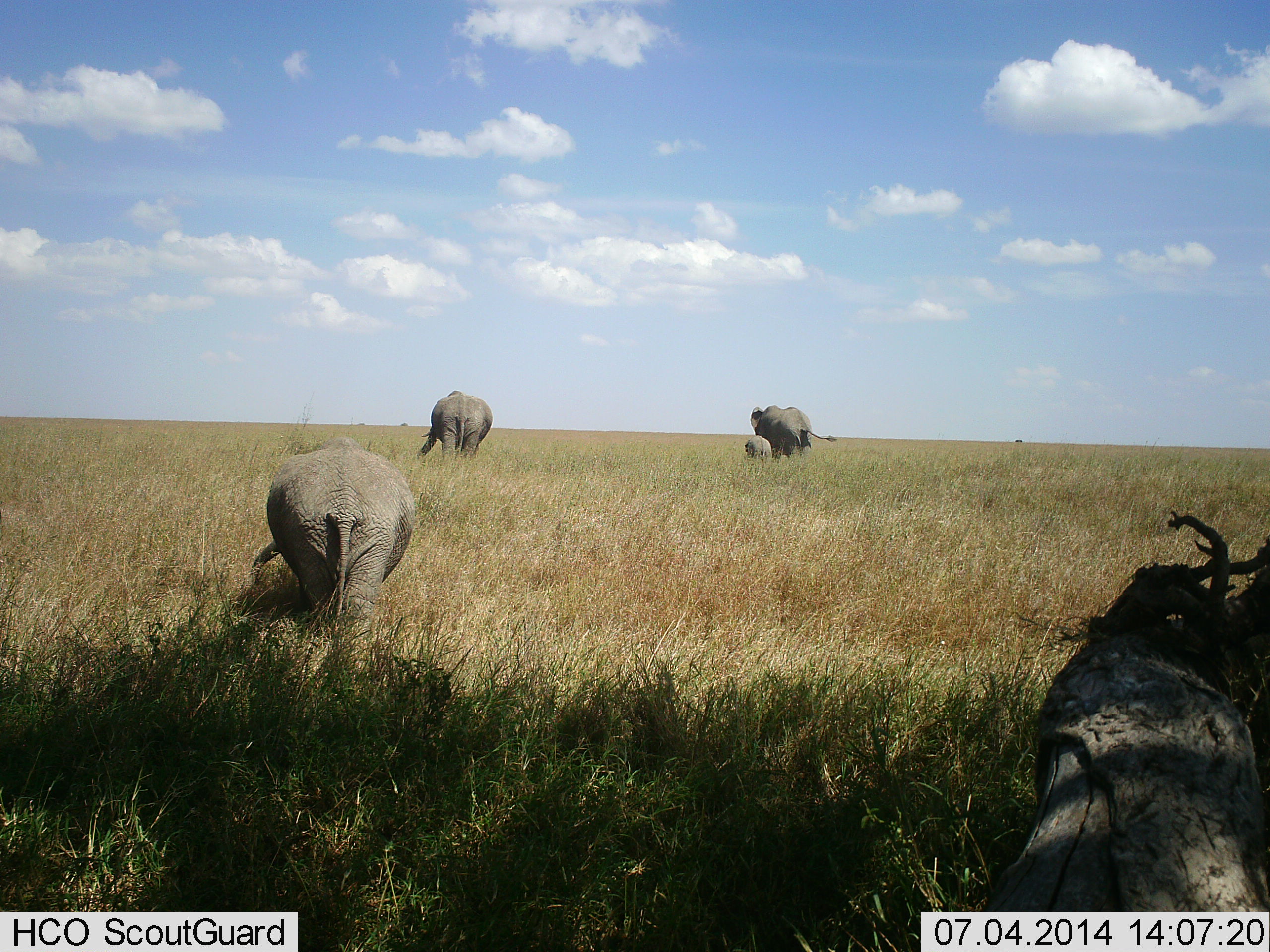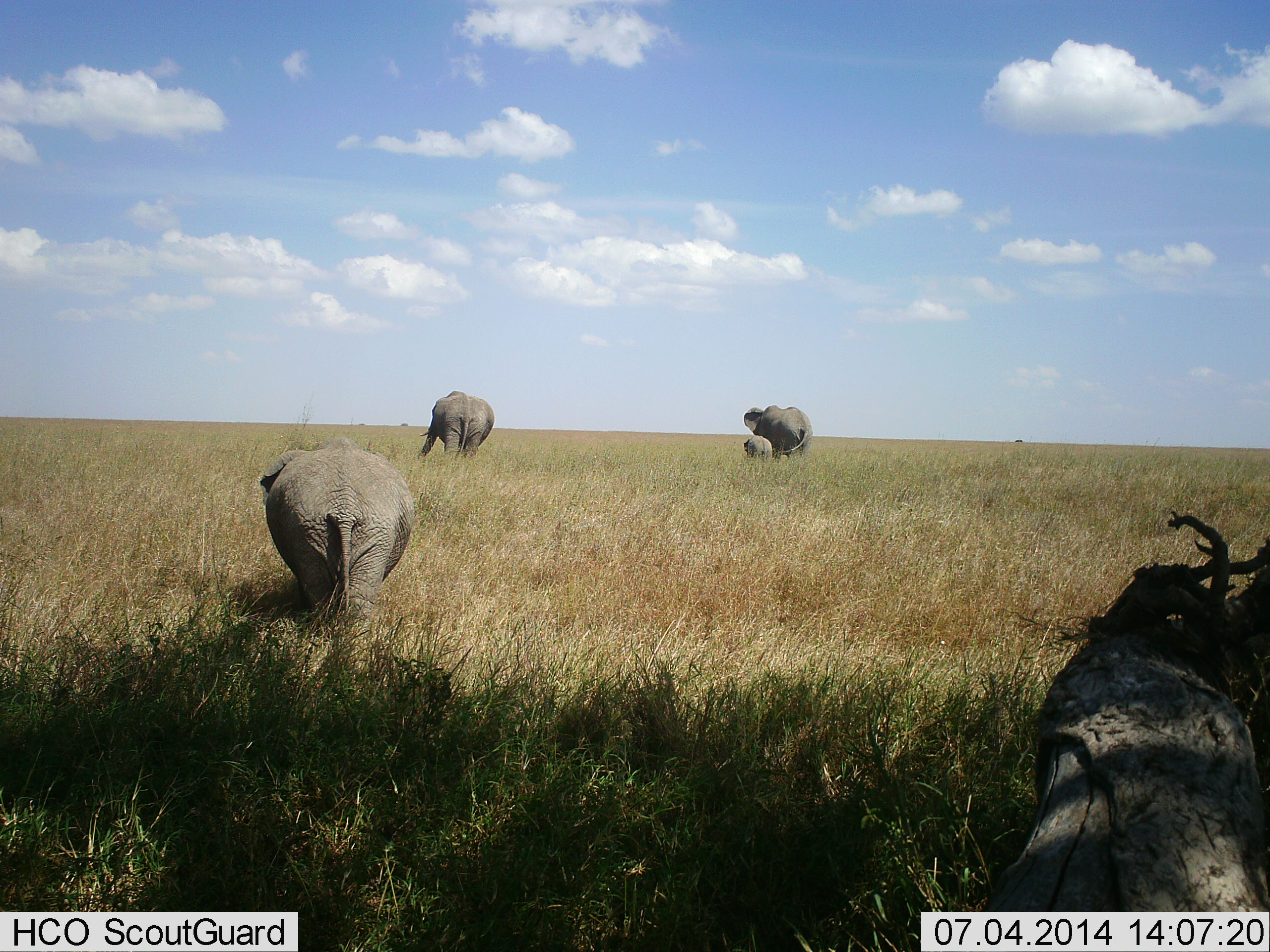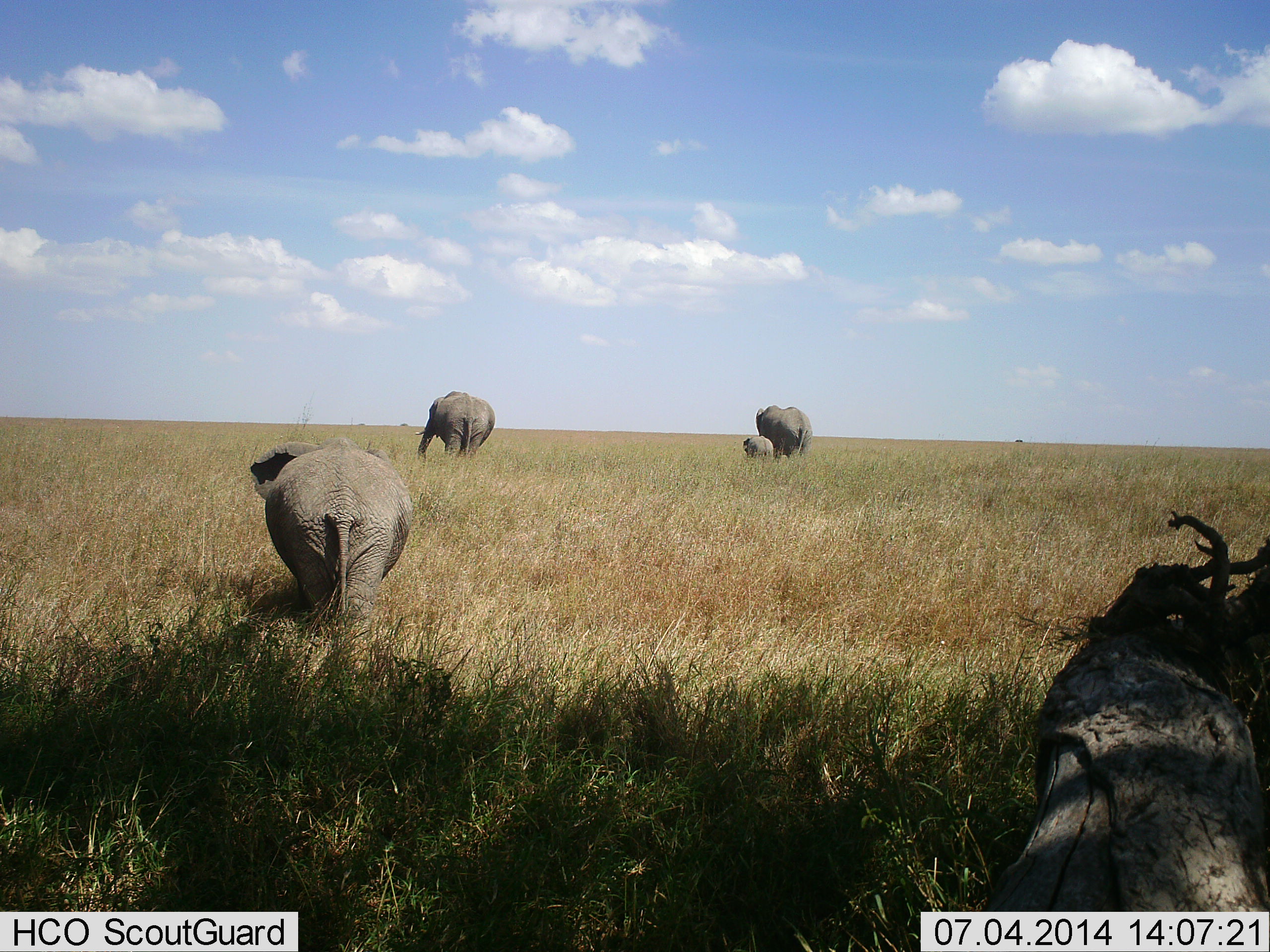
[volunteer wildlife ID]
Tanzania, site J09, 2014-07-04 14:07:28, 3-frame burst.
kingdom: Animalia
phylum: Chordata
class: Mammalia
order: Proboscidea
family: Elephantidae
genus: Loxodonta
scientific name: Loxodonta africana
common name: african bush elephant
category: elephant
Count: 4.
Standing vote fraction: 45%.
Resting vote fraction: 0%.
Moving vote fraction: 55%.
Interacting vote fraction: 0%.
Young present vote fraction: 82%.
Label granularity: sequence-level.